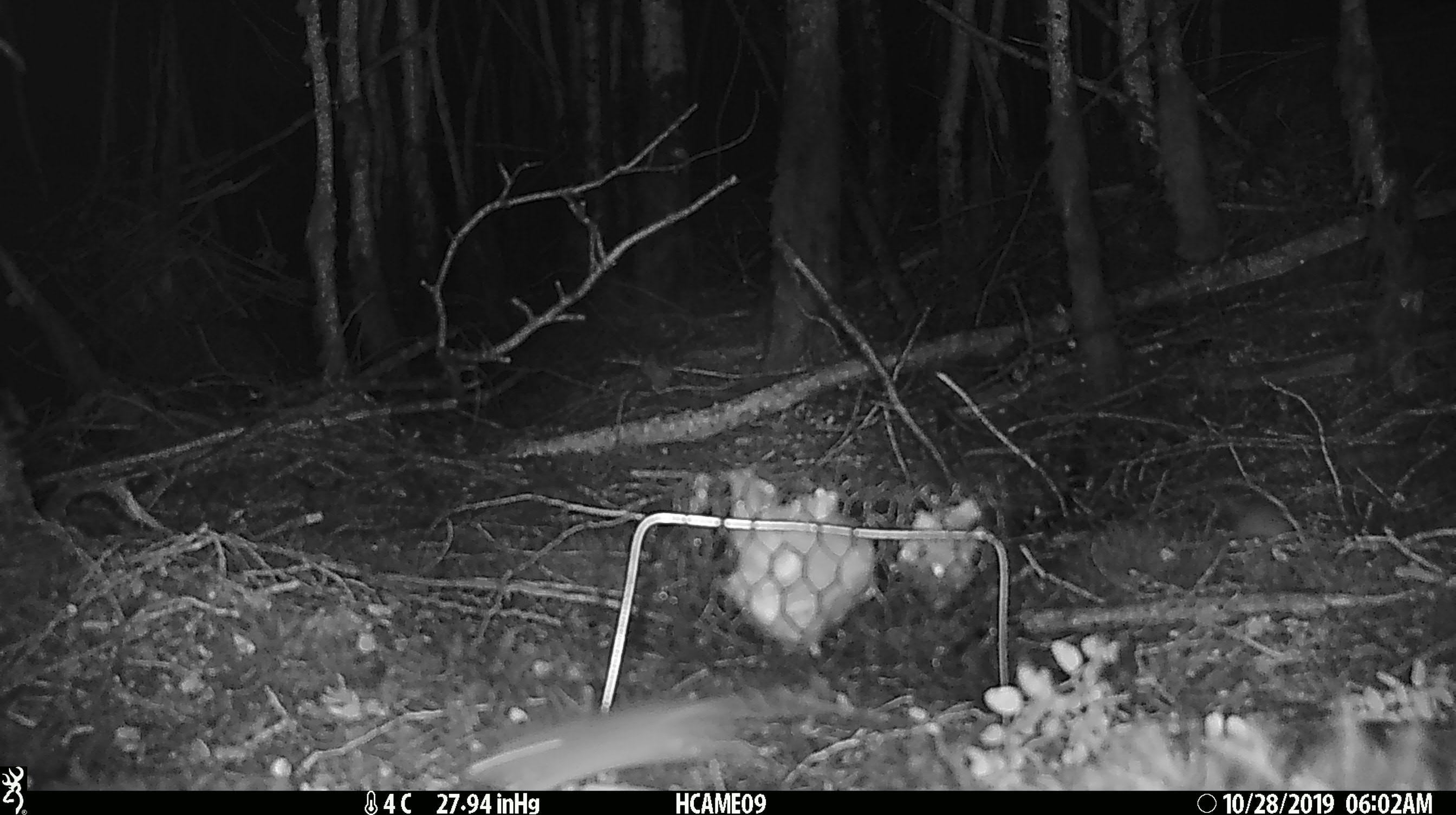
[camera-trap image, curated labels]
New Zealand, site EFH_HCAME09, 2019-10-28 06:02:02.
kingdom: Animalia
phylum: Chordata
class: Mammalia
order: Rodentia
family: Muridae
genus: Mus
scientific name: Mus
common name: mouse